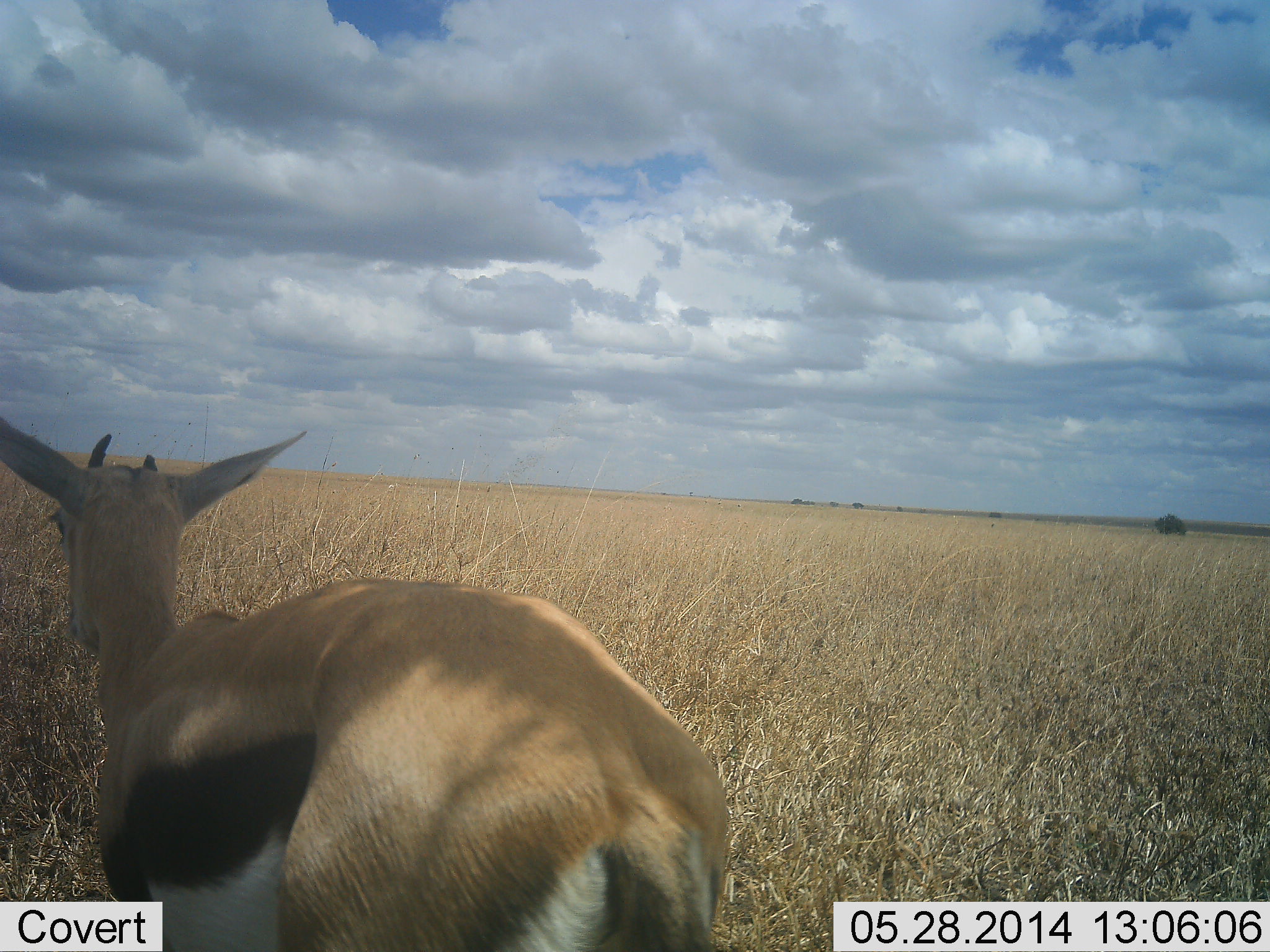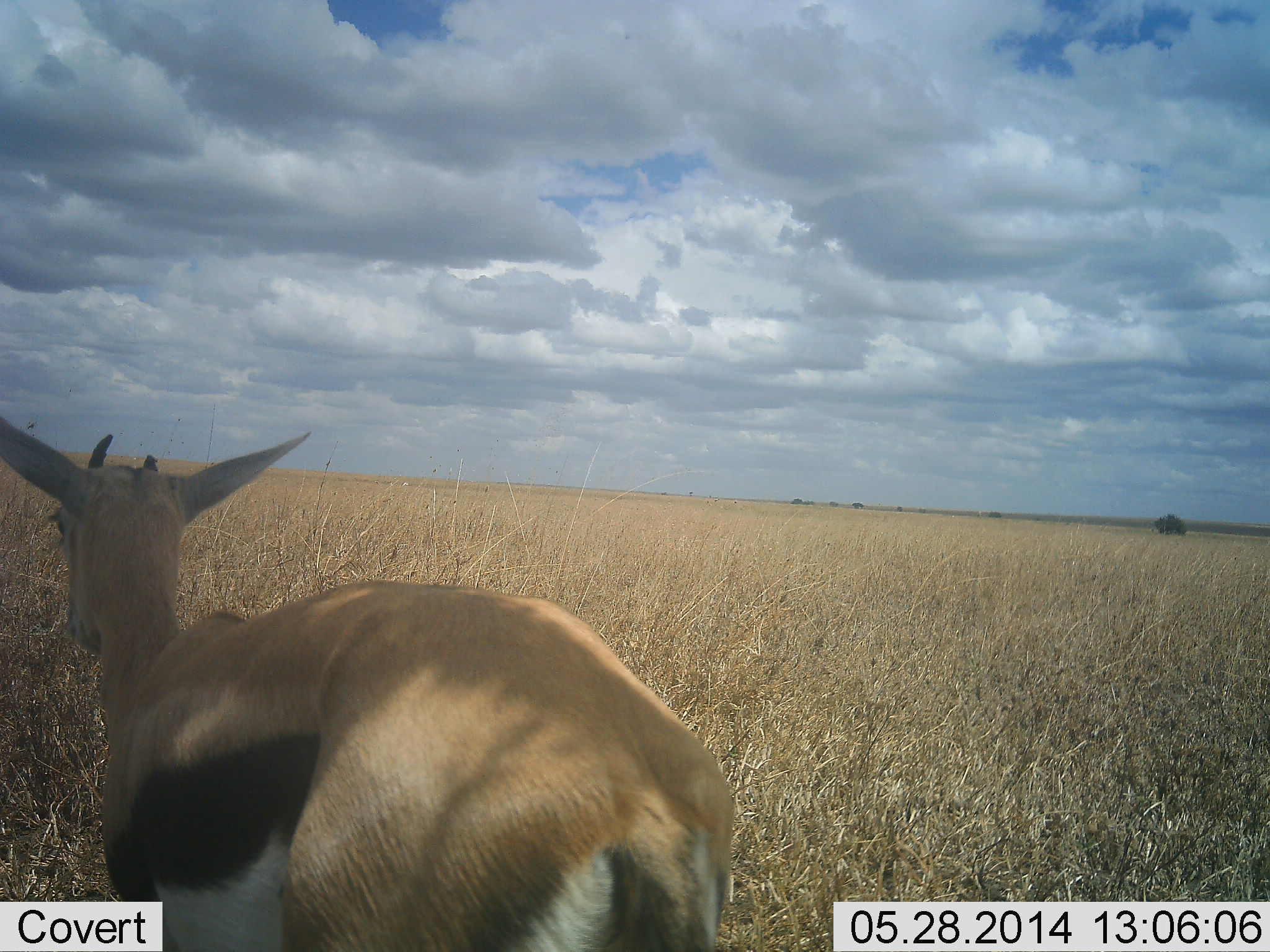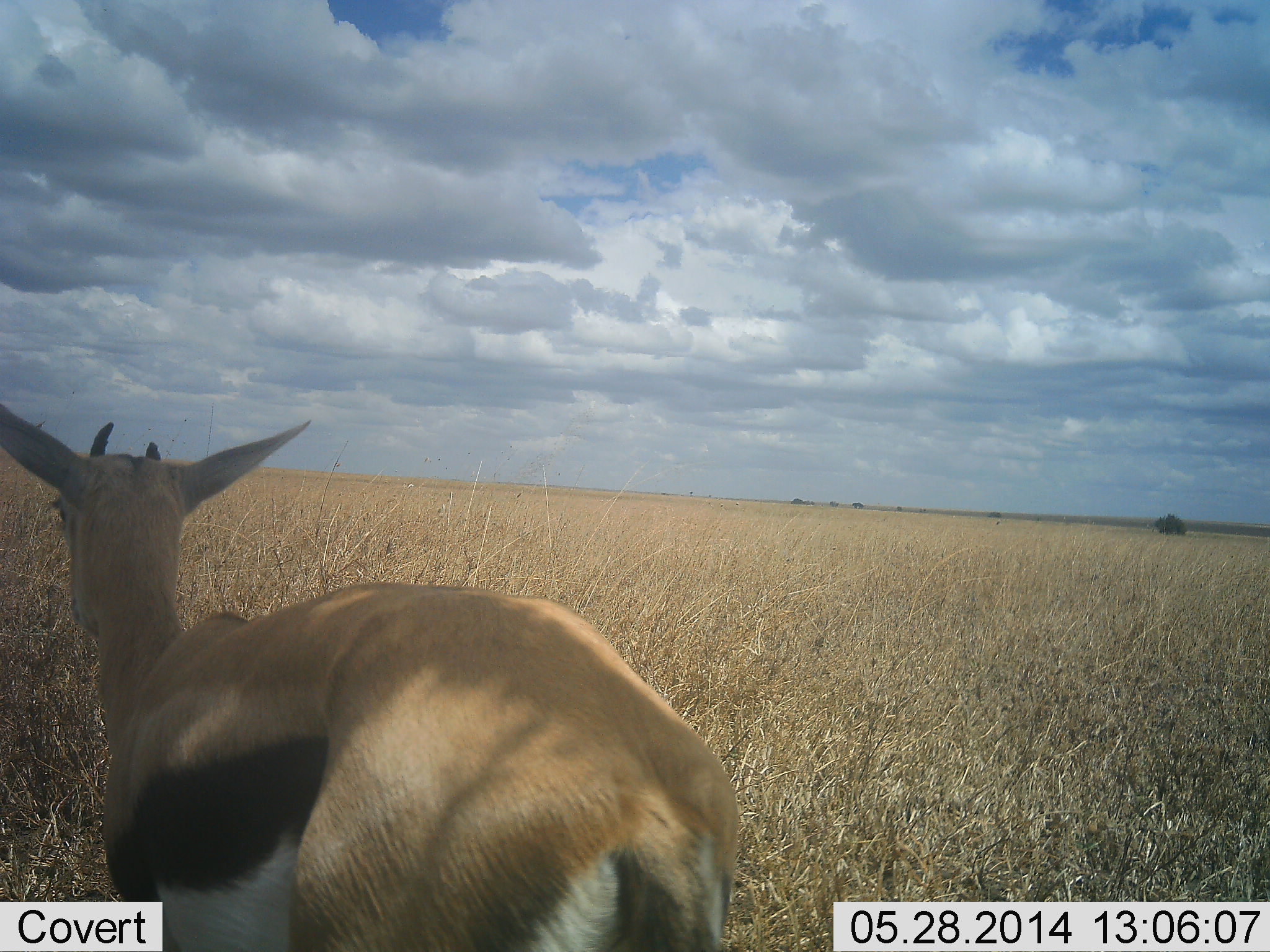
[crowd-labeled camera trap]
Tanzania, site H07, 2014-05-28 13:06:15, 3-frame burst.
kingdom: Animalia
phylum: Chordata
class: Mammalia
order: Artiodactyla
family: Bovidae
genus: Eudorcas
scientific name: Eudorcas thomsonii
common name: thomson's gazelle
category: gazellethomsons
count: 1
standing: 90%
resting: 0%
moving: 0%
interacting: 0%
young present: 0%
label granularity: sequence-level